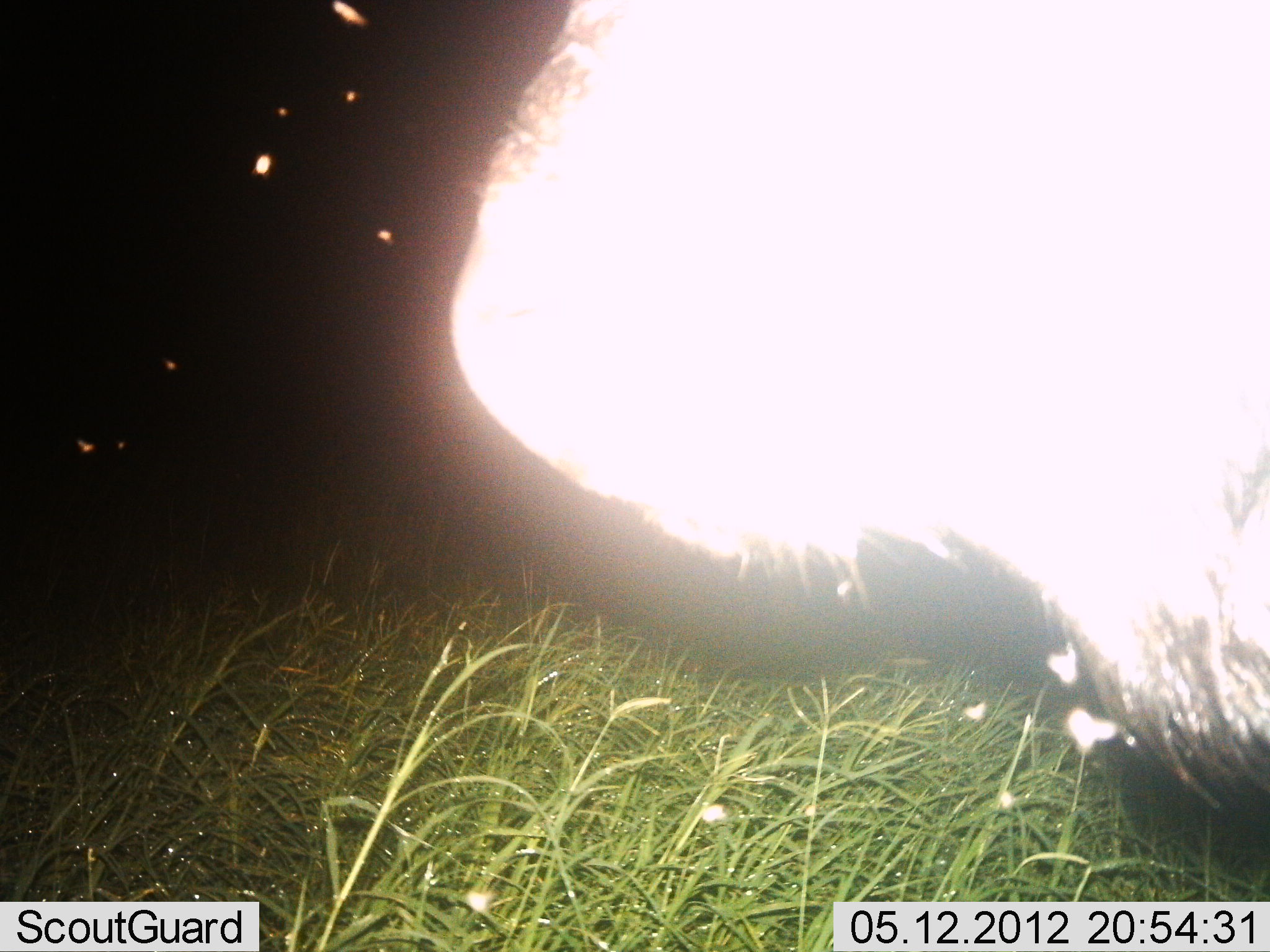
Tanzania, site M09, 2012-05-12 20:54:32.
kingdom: Animalia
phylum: Chordata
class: Mammalia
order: Artiodactyla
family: Bovidae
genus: Connochaetes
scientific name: Connochaetes taurinus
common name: blue wildebeest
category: wildebeest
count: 1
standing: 82%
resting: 9%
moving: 9%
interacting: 0%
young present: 0%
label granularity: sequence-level